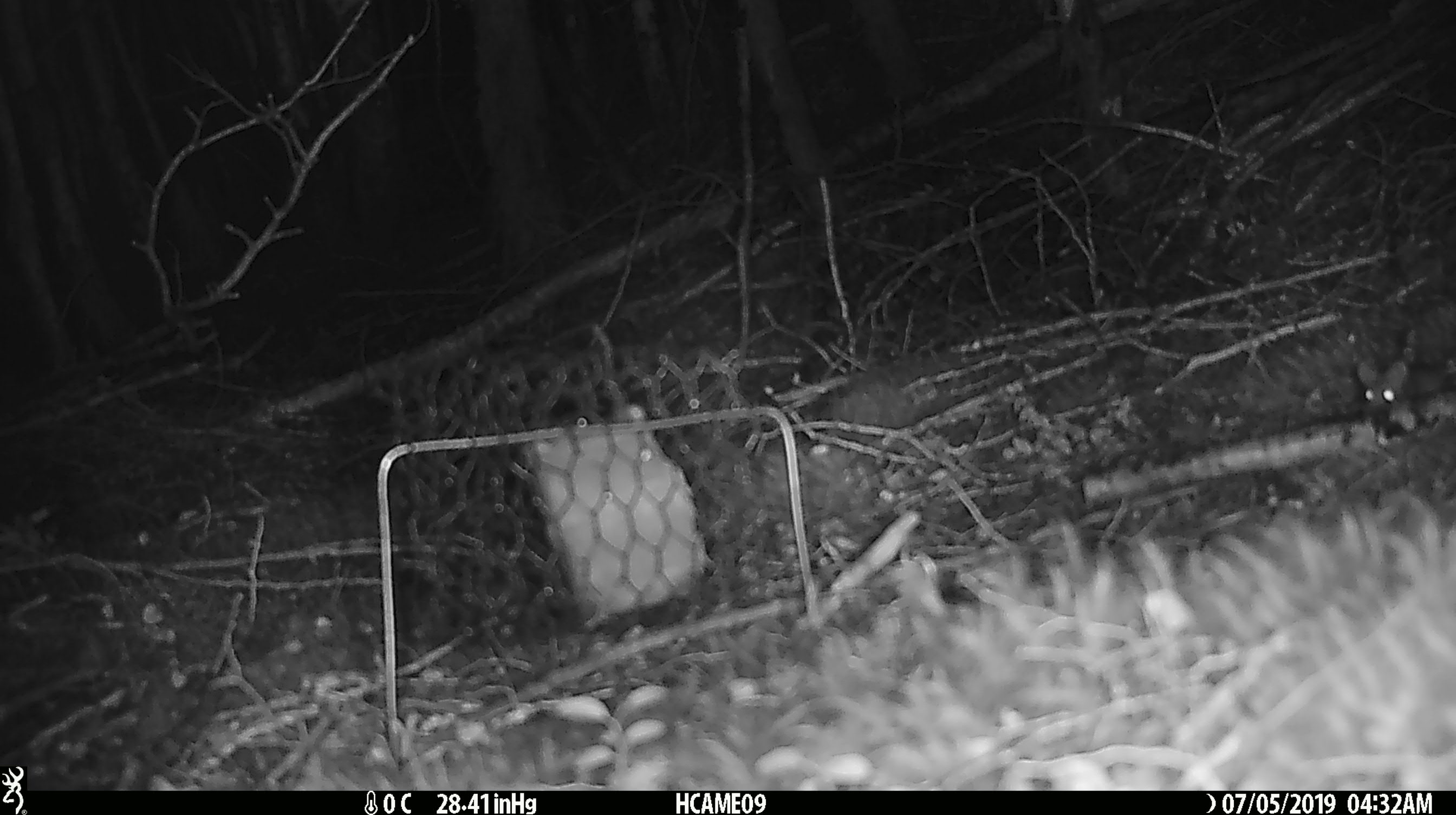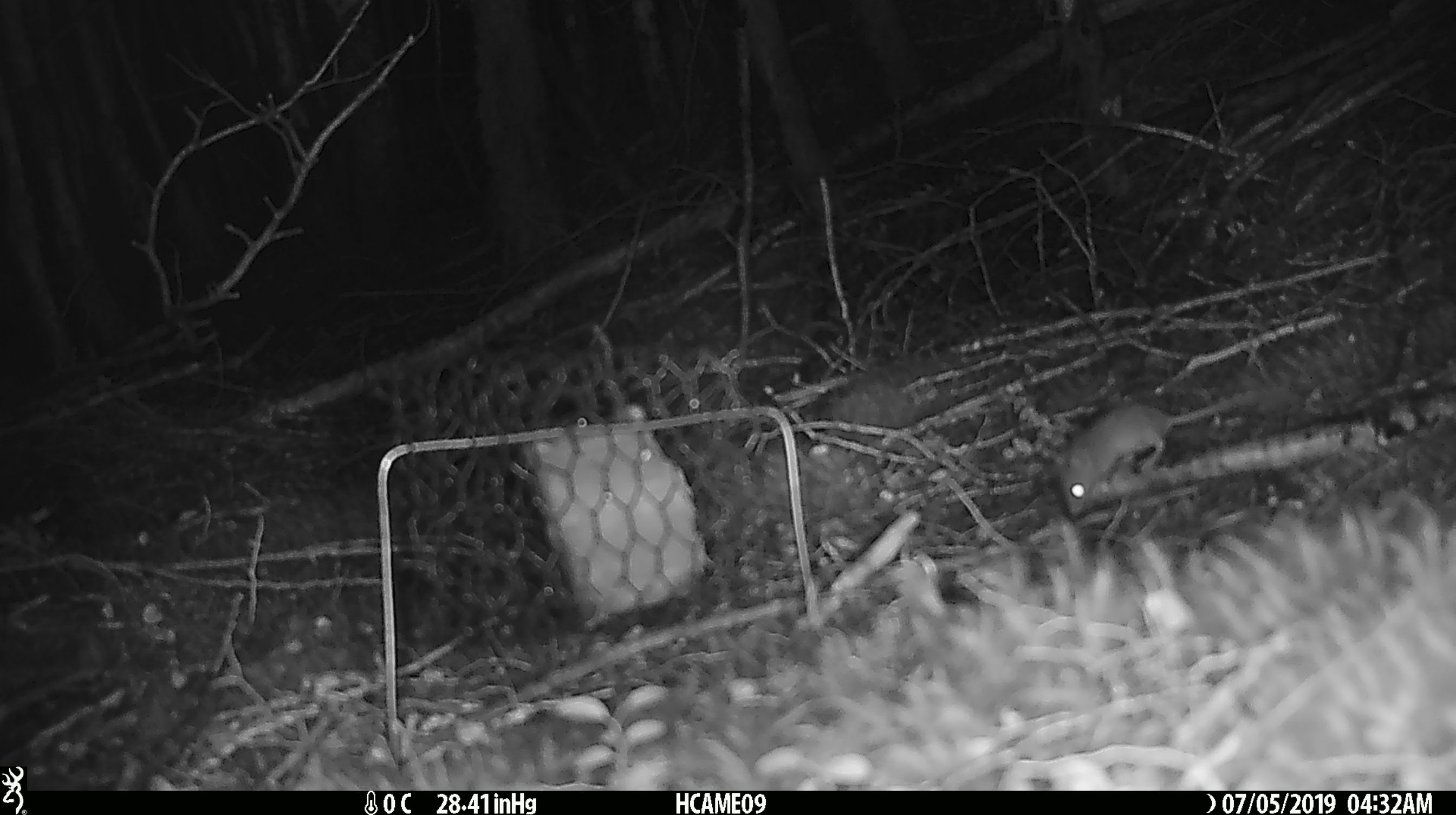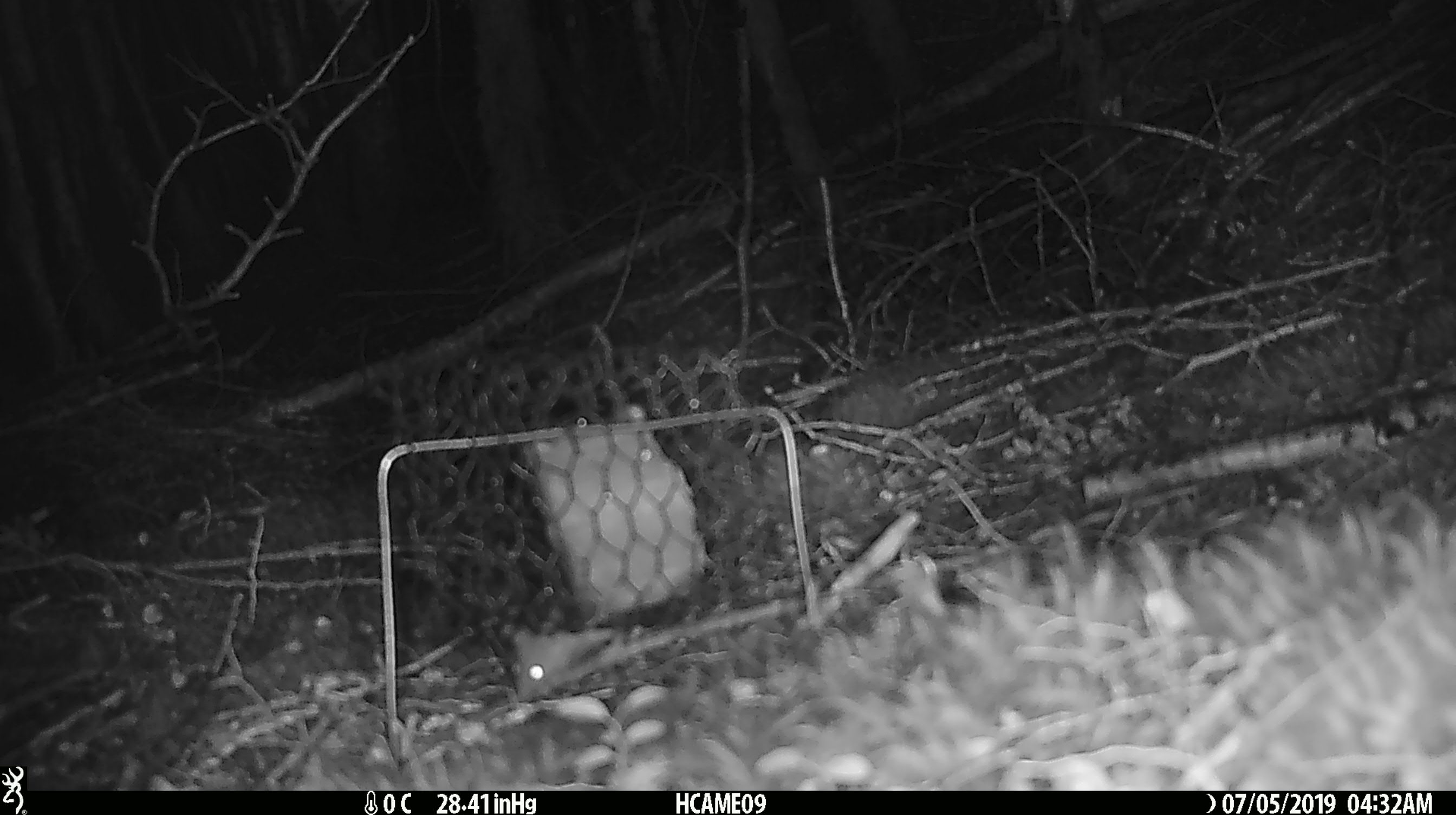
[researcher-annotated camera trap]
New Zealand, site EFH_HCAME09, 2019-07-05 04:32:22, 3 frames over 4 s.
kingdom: Animalia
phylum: Chordata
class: Mammalia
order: Rodentia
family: Muridae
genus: Mus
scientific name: Mus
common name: mouse